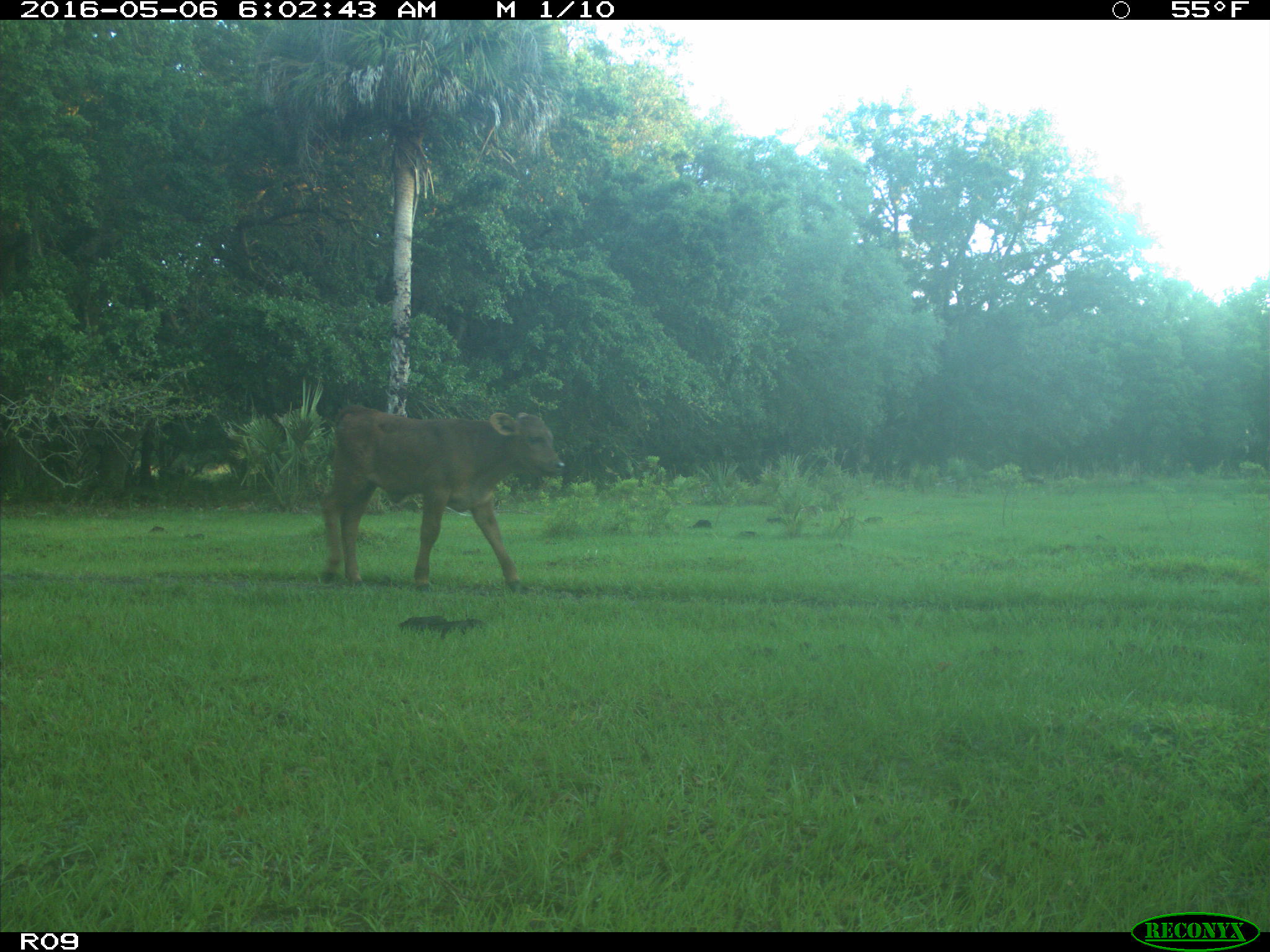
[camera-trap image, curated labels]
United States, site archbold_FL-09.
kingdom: Animalia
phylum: Chordata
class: Mammalia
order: Artiodactyla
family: Bovidae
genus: Bos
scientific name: Bos taurus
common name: domestic cow